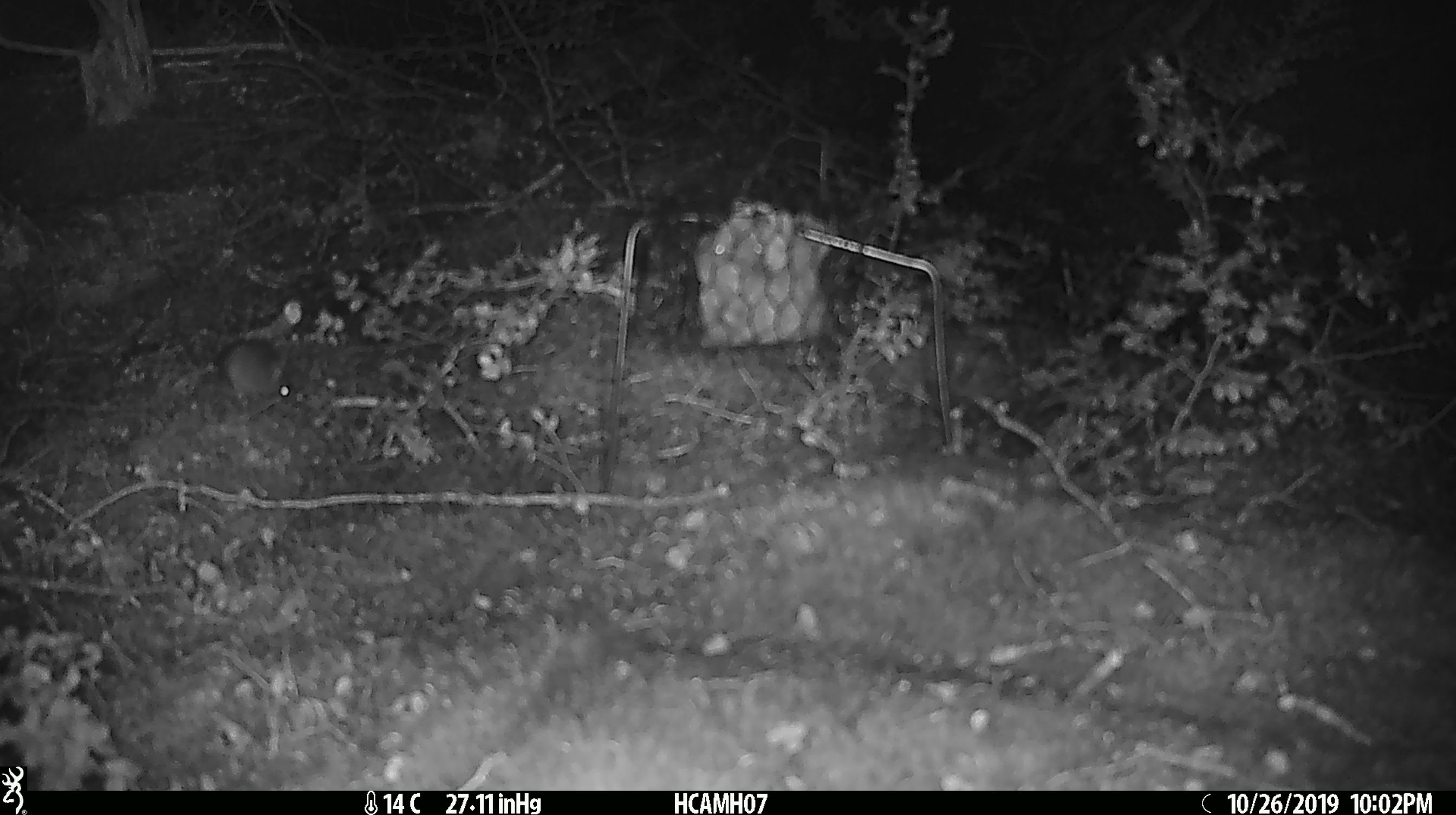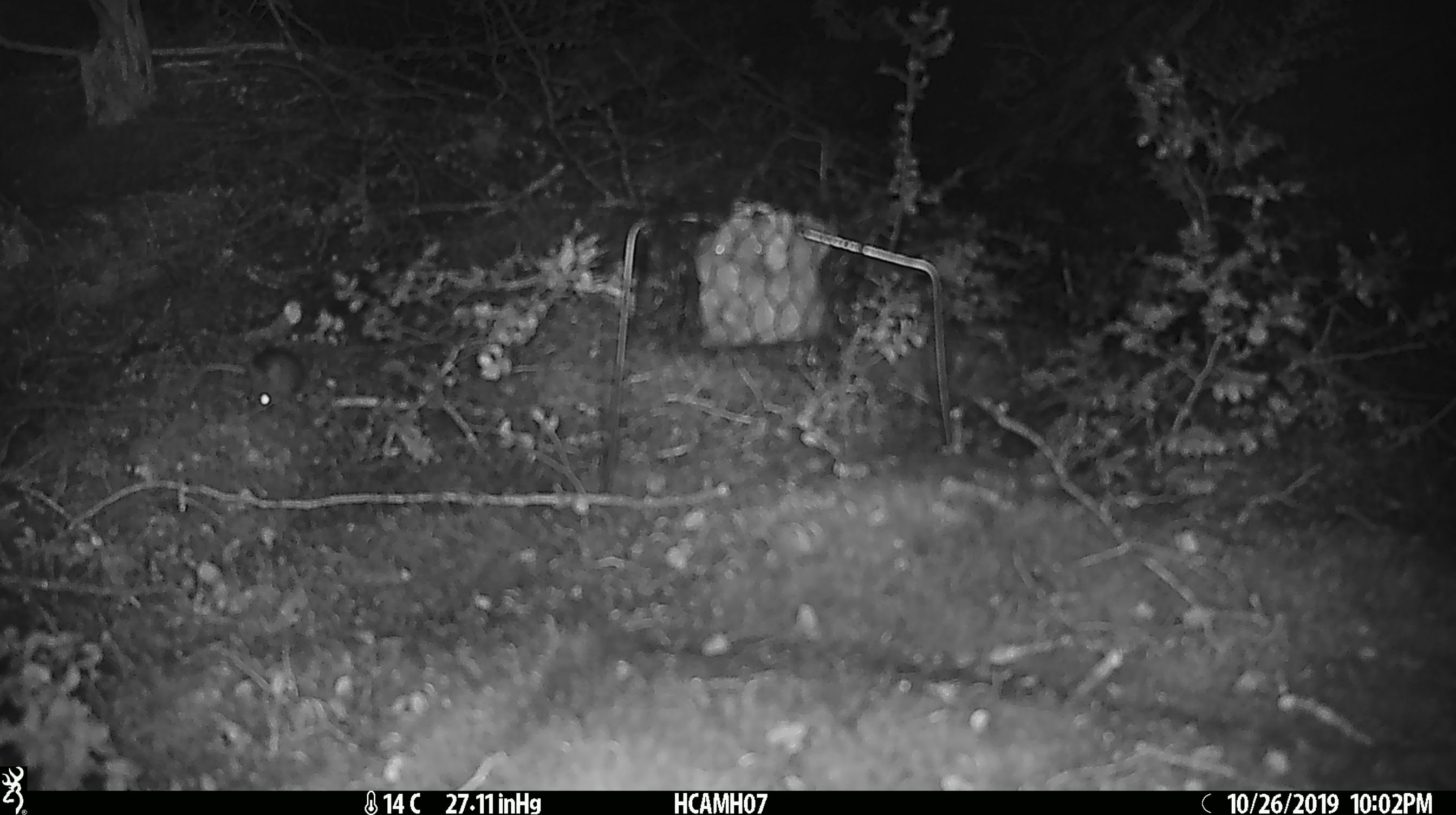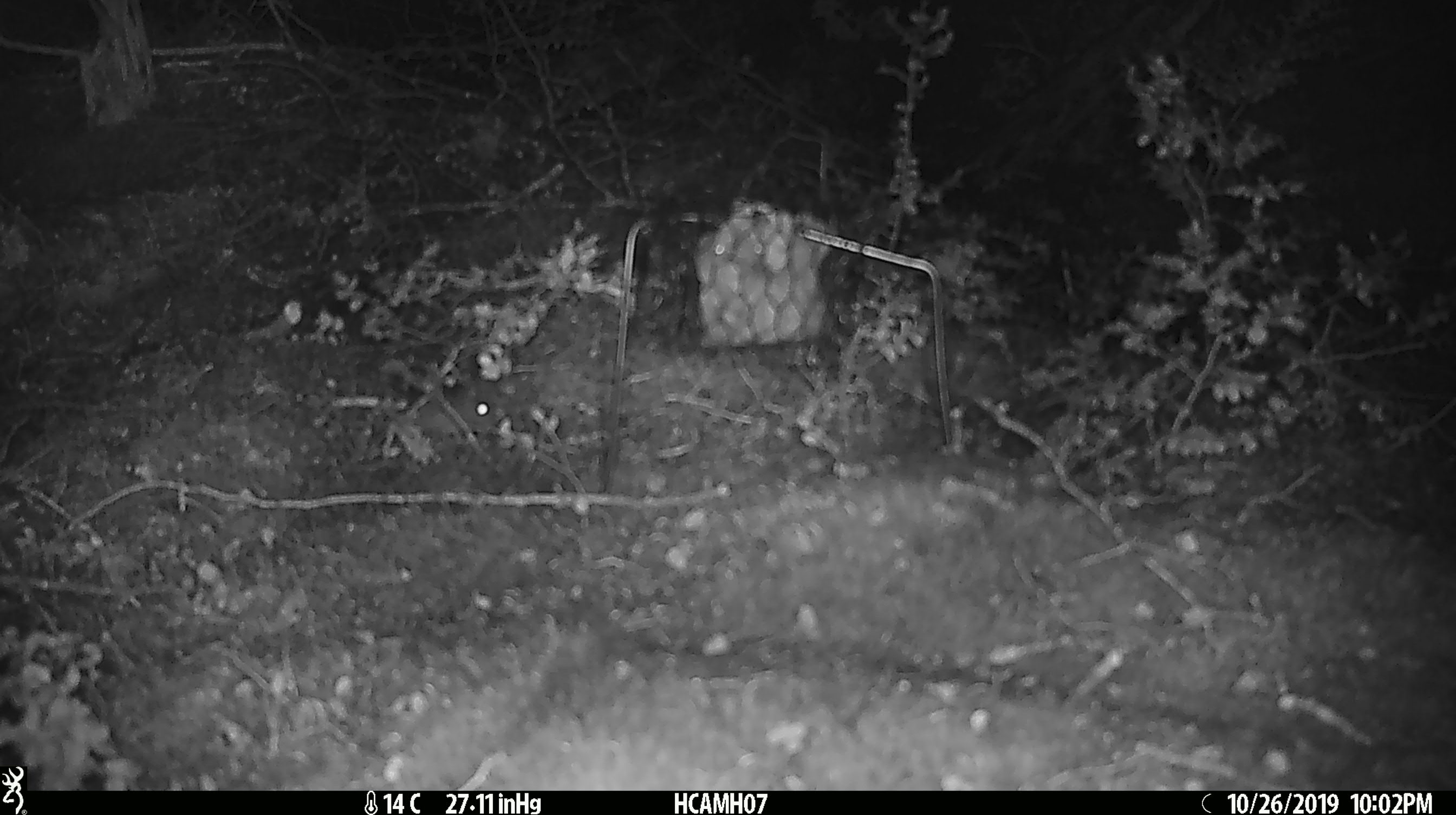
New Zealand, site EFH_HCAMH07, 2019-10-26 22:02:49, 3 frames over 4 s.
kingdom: Animalia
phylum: Chordata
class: Mammalia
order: Rodentia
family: Muridae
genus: Mus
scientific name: Mus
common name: mouse